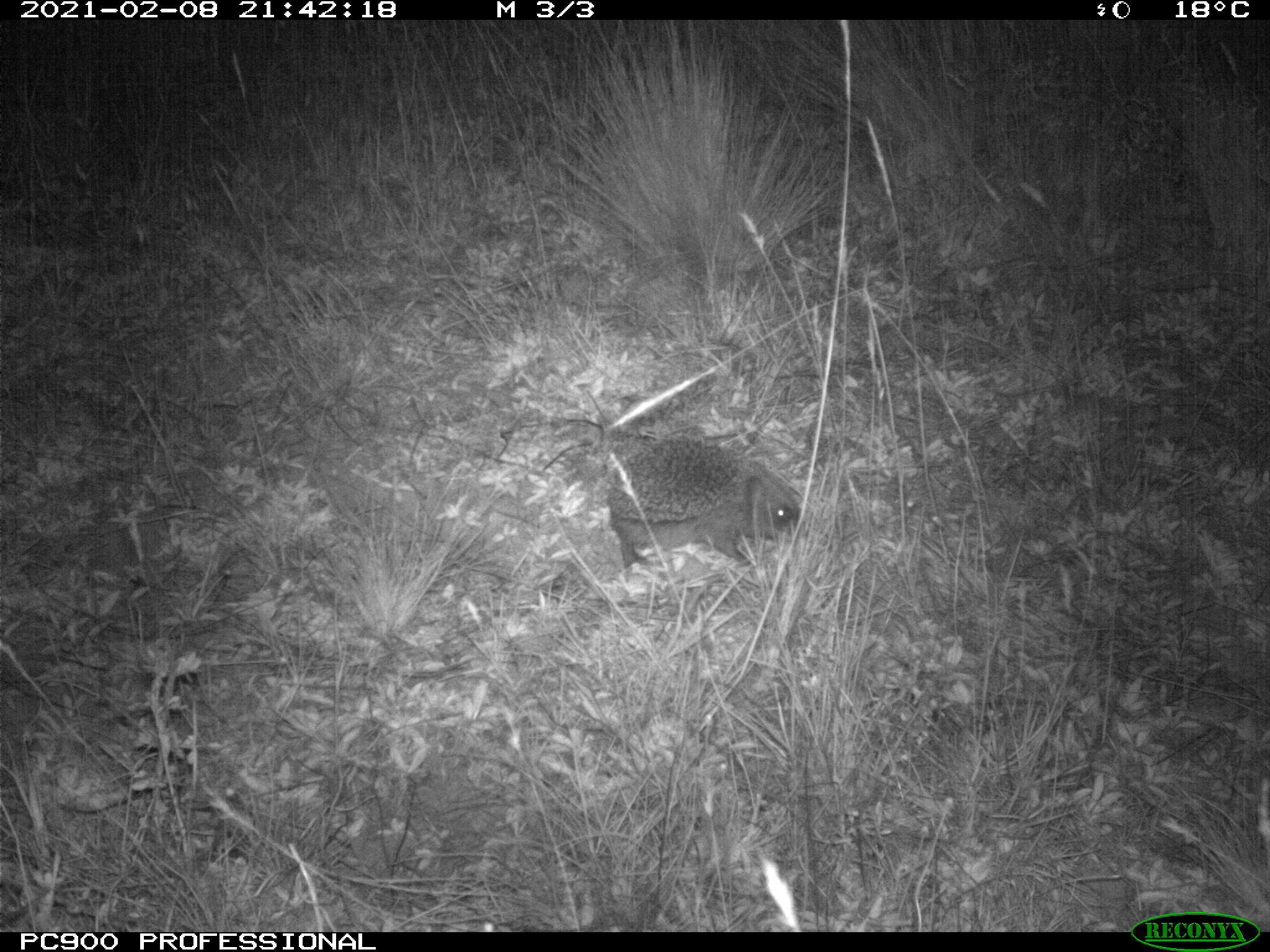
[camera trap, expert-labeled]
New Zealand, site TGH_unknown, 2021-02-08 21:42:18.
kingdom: Animalia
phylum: Chordata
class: Mammalia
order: Eulipotyphla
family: Erinaceidae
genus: Erinaceus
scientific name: Erinaceus europaeus europaeus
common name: european hedgehog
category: hedgehog